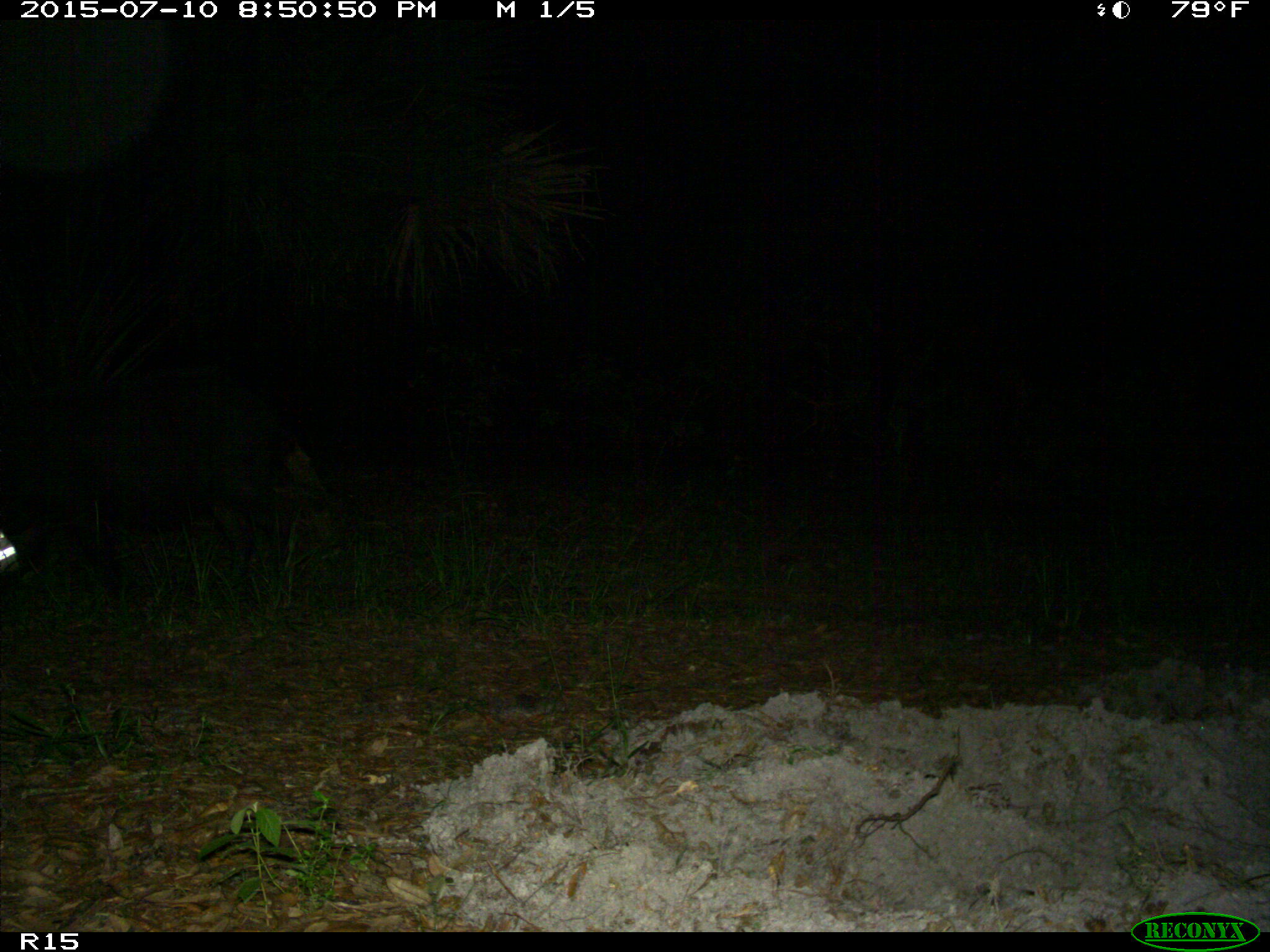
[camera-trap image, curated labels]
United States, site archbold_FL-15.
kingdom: Animalia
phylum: Chordata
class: Mammalia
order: Artiodactyla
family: Suidae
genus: Sus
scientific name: Sus scrofa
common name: wild boar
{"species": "Sus scrofa (wild boar)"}